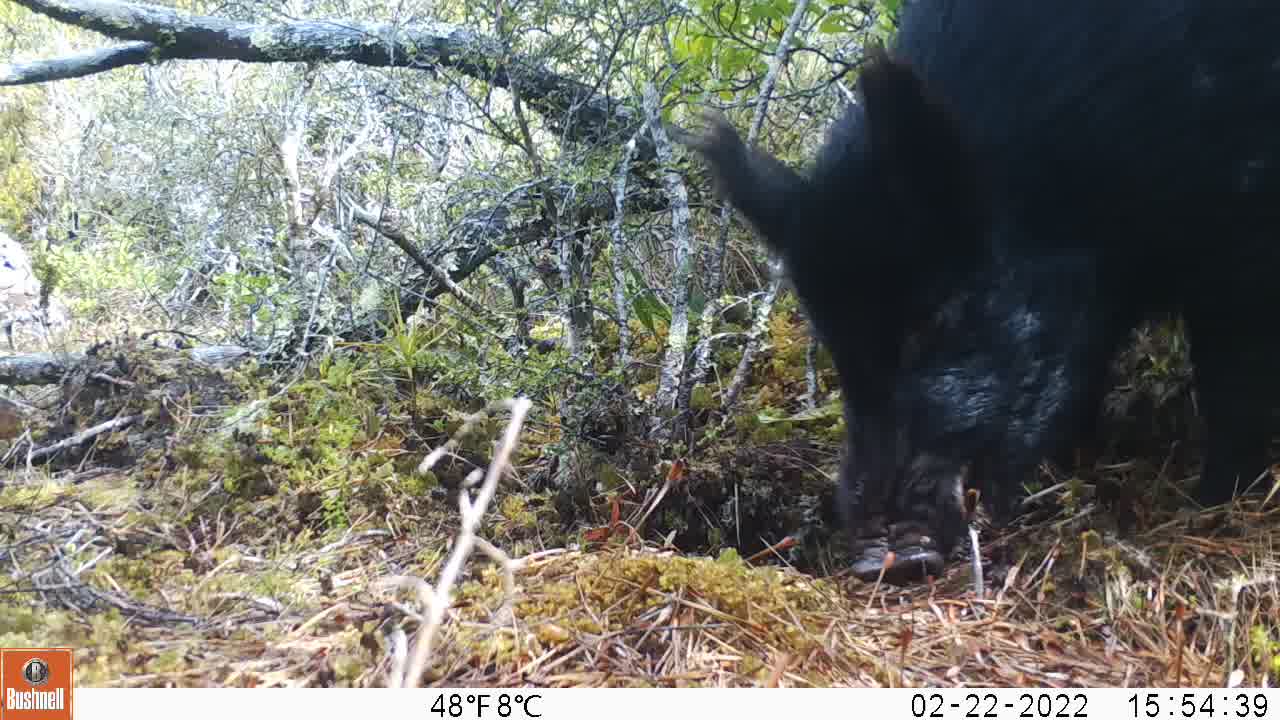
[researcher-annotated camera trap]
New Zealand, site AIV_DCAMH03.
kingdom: Animalia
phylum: Chordata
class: Mammalia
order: Artiodactyla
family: Suidae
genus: Sus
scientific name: Sus scrofa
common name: pig